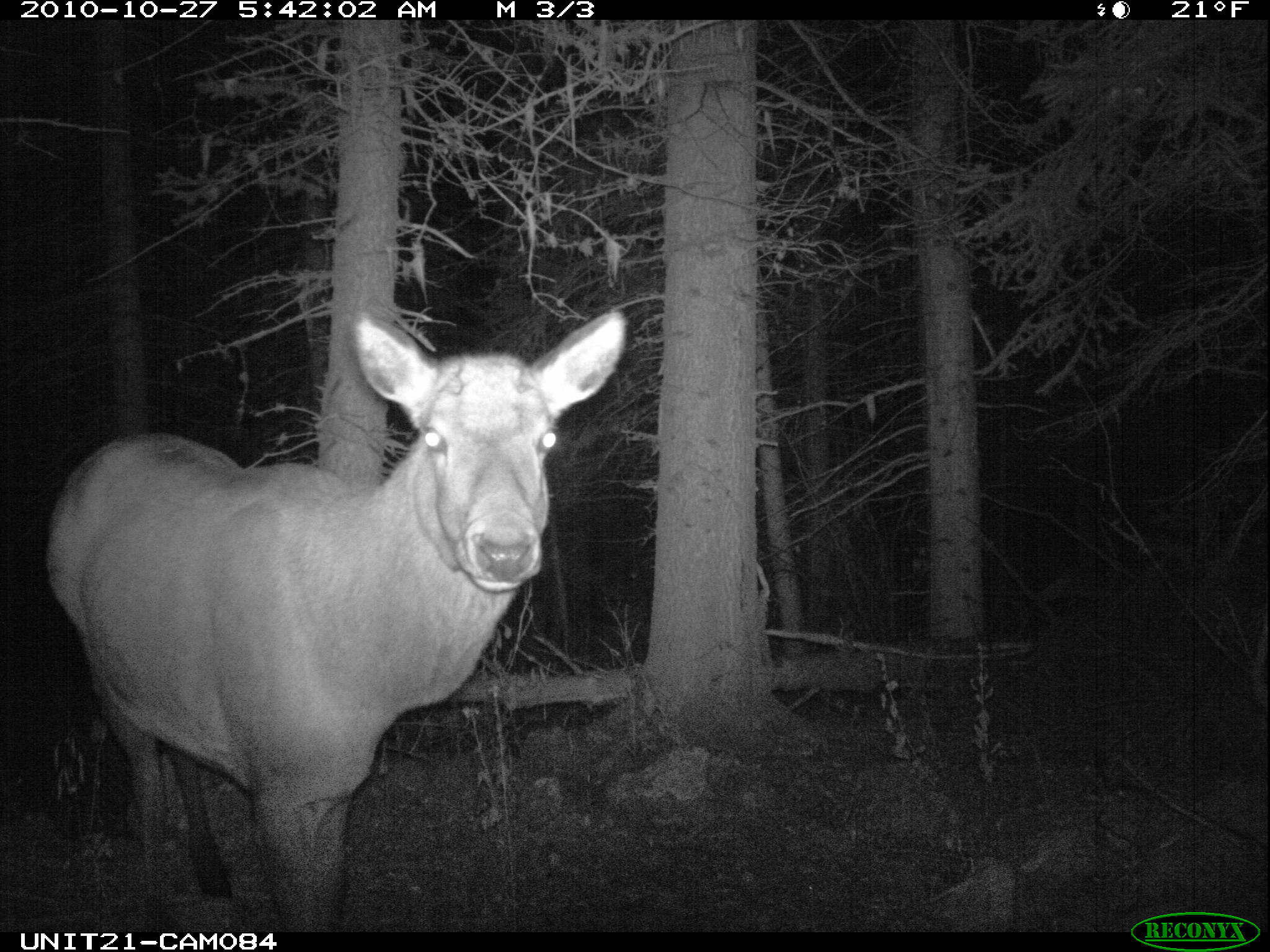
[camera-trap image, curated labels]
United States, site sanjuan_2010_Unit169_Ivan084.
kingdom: Animalia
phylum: Chordata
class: Mammalia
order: Artiodactyla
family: Cervidae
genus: Cervus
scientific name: Cervus elaphus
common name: red deer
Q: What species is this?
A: Cervus elaphus (red deer).